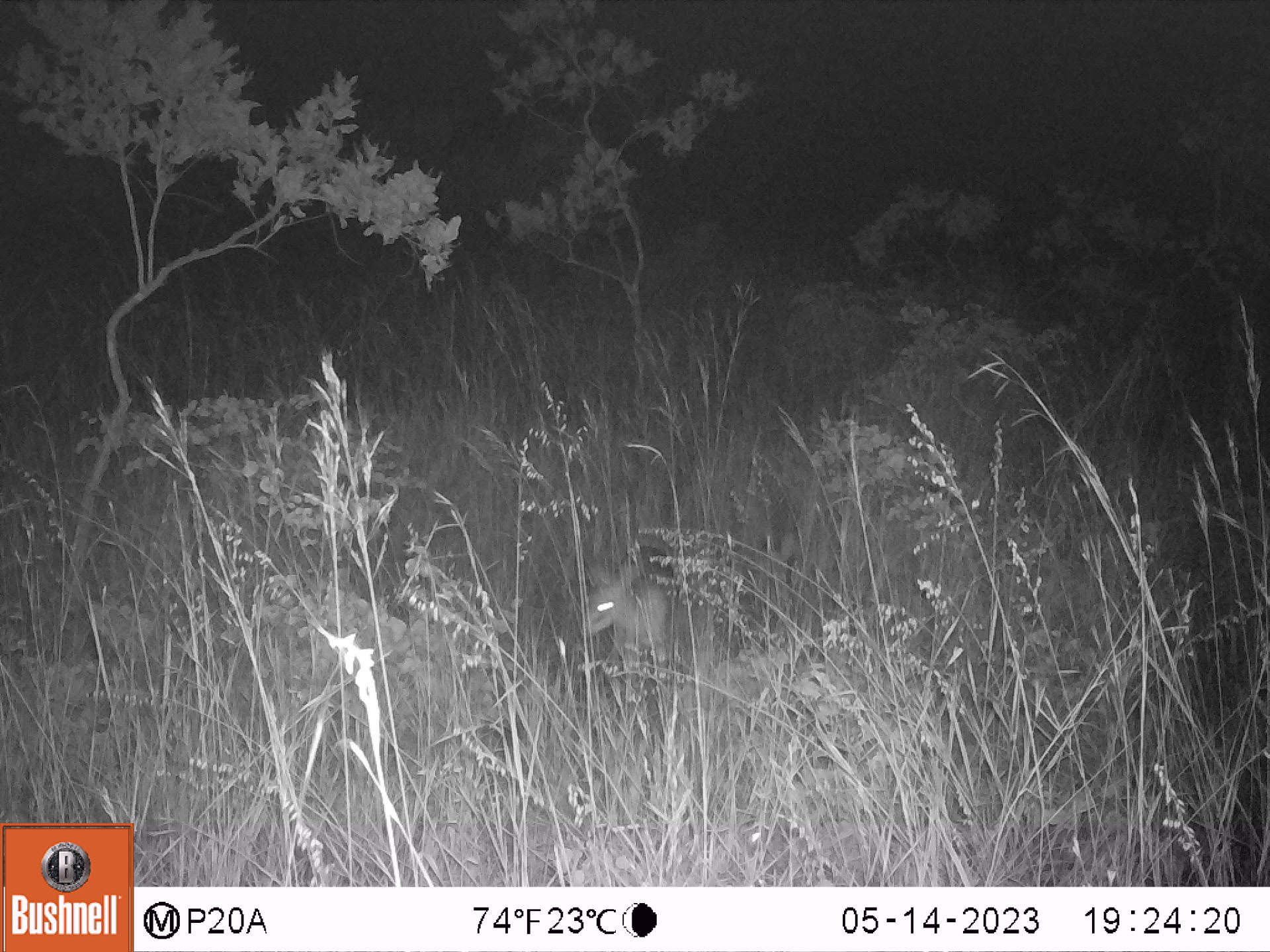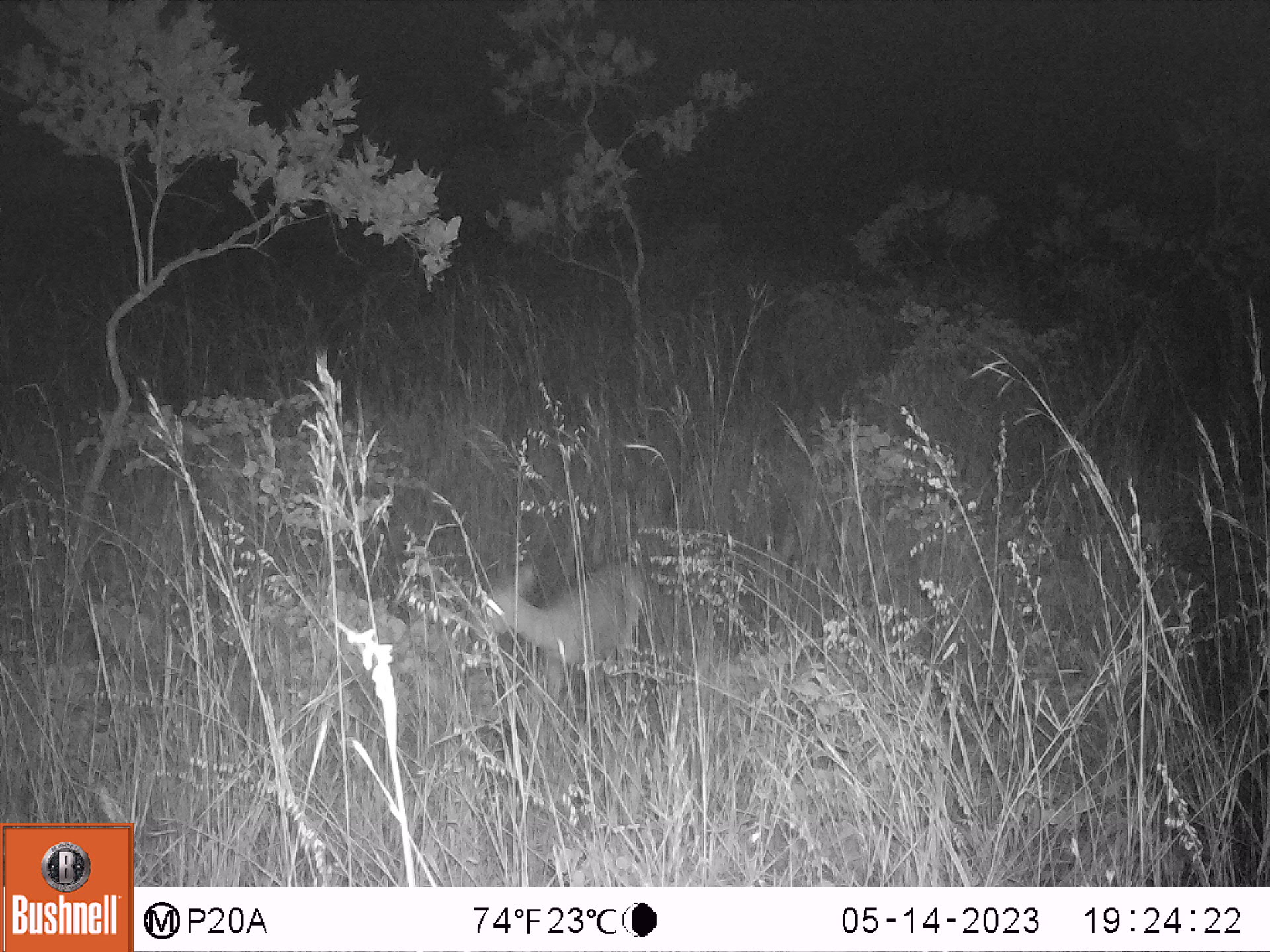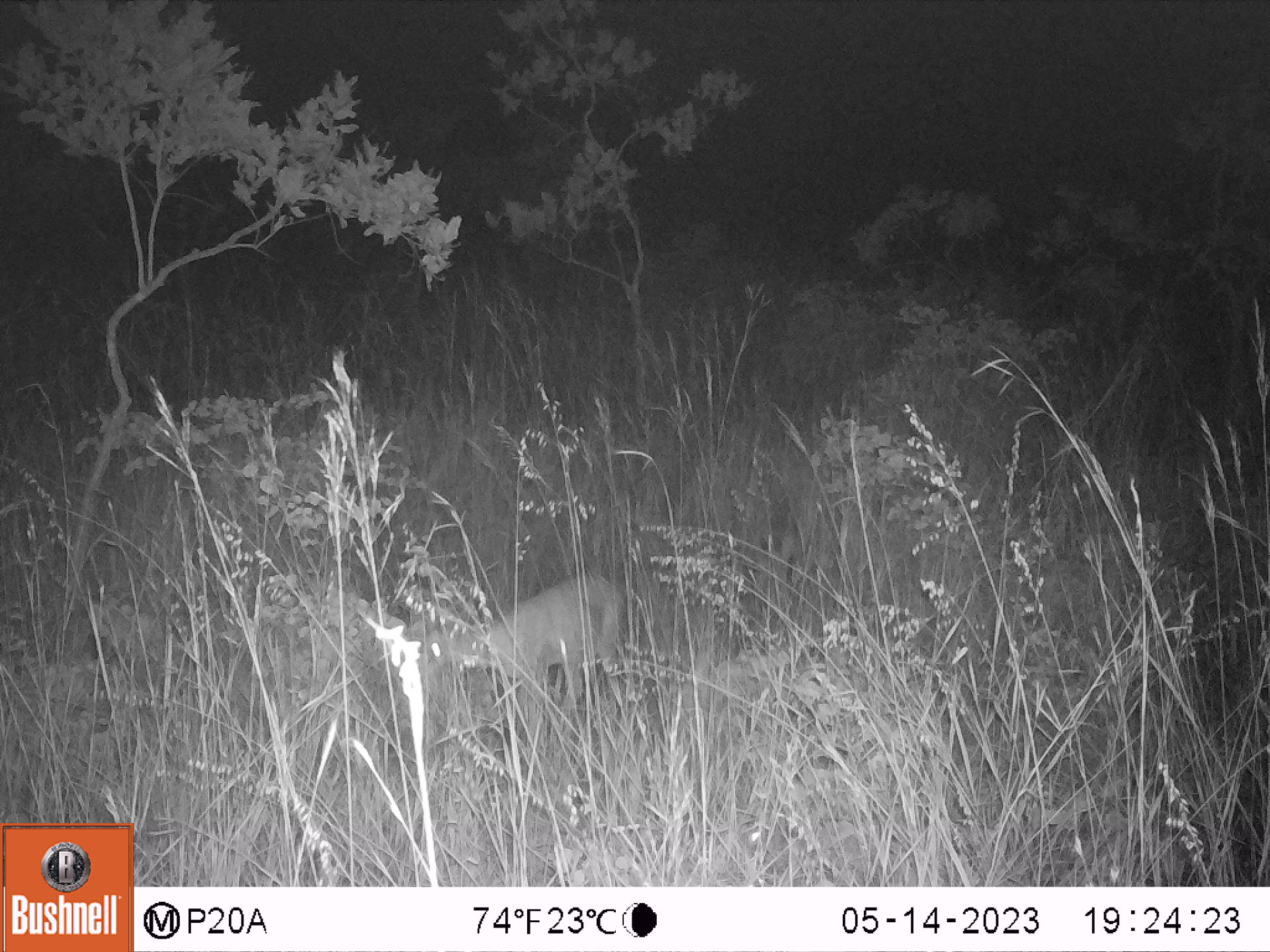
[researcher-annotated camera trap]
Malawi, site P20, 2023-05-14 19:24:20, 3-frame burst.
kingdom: Animalia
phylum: Chordata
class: Mammalia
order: Artiodactyla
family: Bovidae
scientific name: Antilopinae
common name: small antelope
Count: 1.